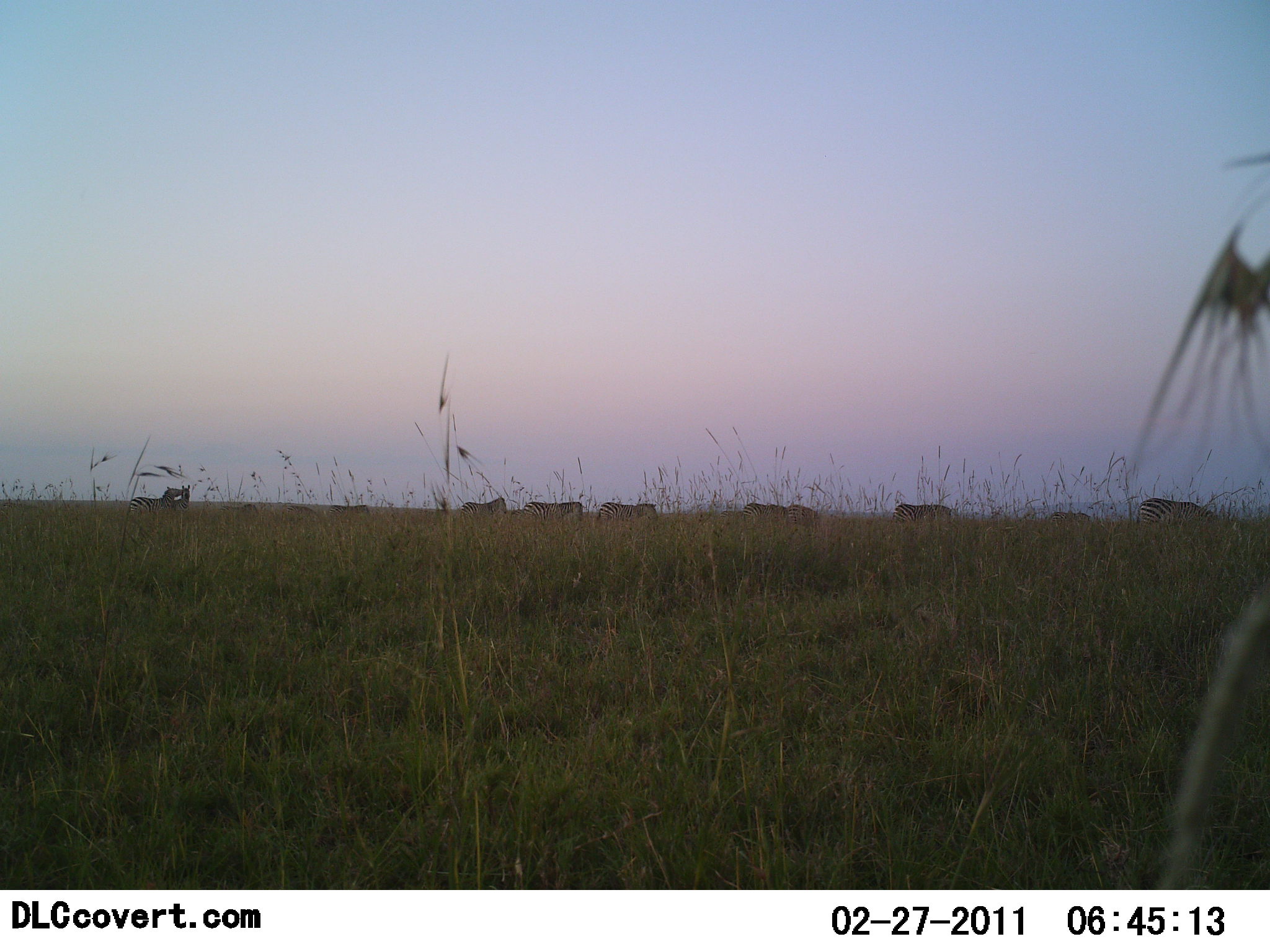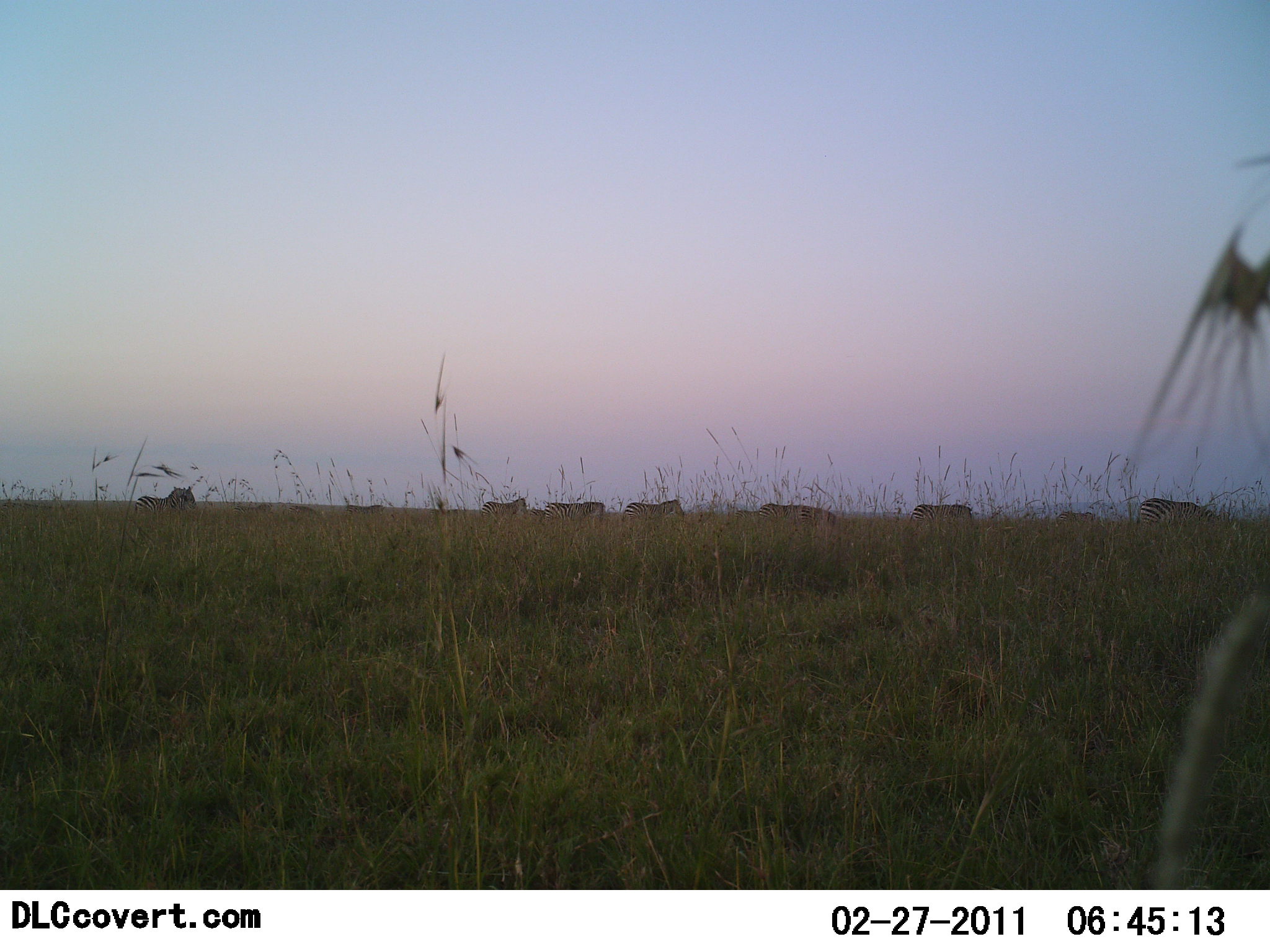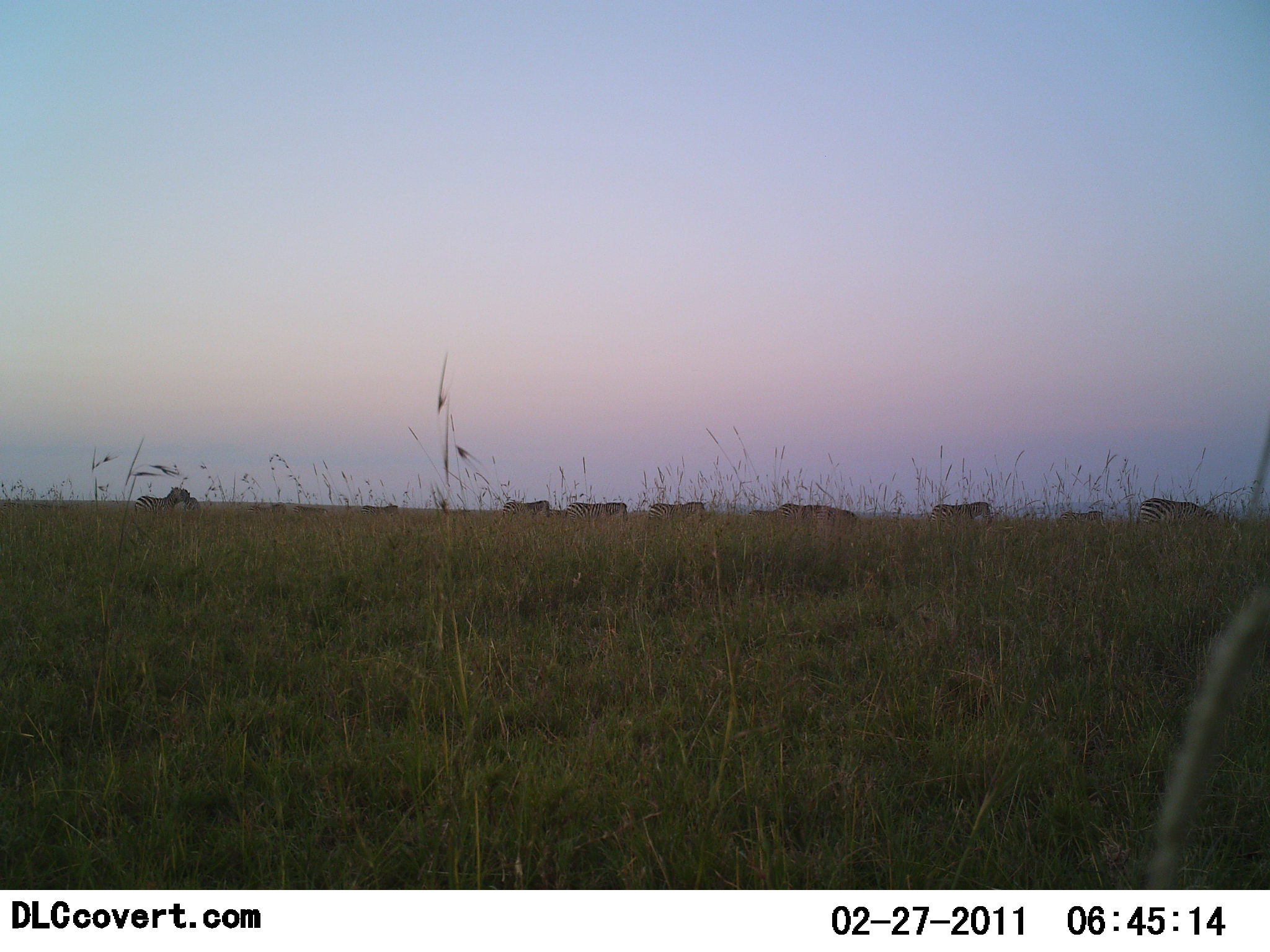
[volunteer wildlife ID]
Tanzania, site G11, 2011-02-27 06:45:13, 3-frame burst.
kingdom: Animalia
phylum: Chordata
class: Mammalia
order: Perissodactyla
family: Equidae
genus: Equus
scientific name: Equus quagga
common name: plains zebra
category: zebra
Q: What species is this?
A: Zebra (plains zebra) (Equus quagga).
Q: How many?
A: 9.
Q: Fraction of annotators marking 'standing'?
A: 23%.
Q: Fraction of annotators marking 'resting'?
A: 0%.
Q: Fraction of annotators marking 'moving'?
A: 77%.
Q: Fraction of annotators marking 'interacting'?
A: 8%.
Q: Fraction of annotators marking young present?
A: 15%.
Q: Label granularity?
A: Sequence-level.